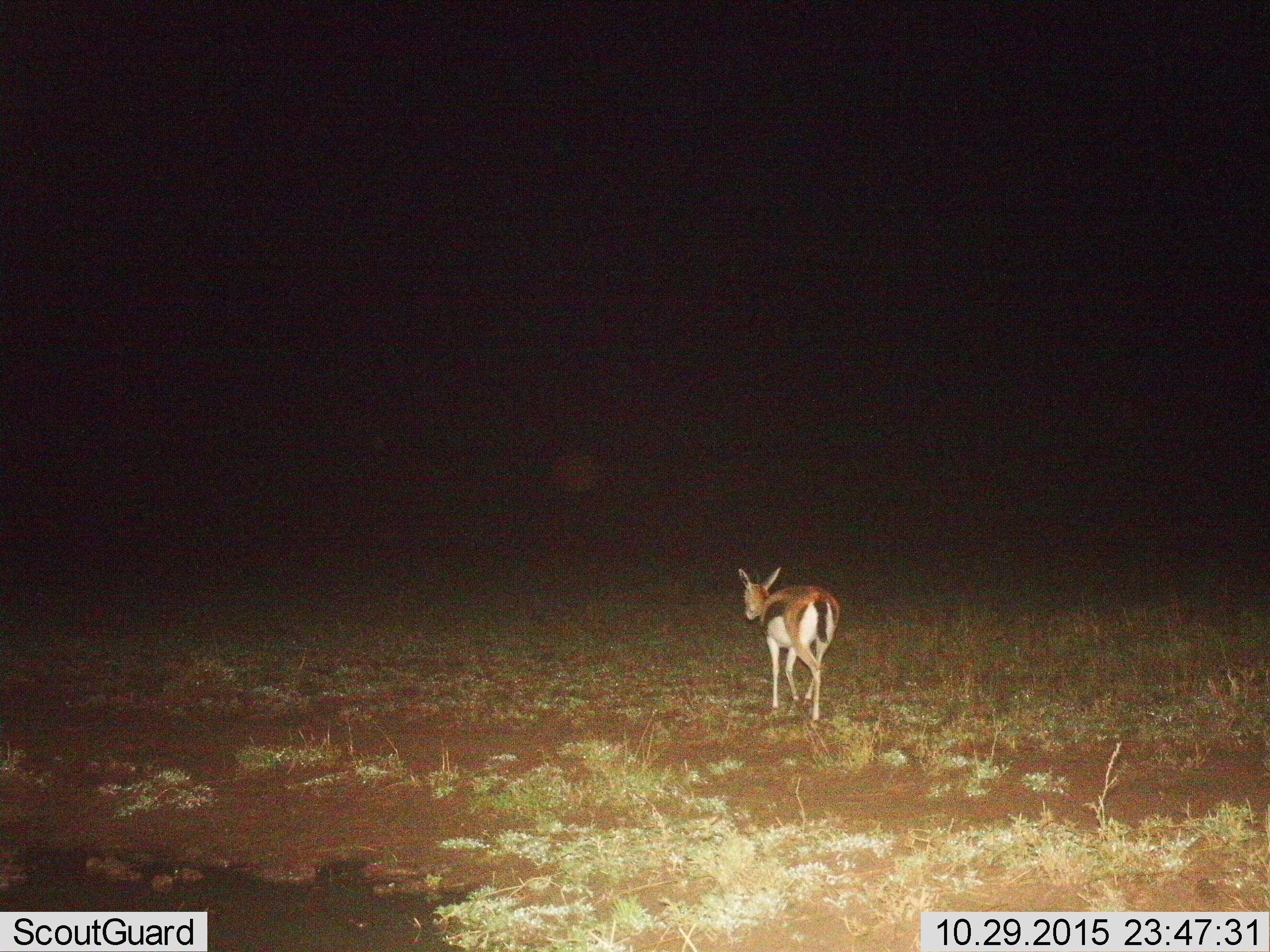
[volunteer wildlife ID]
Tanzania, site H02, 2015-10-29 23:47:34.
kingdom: Animalia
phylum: Chordata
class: Mammalia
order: Artiodactyla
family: Bovidae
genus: Eudorcas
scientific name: Eudorcas thomsonii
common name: thomson's gazelle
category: gazellethomsons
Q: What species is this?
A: Gazellethomsons (thomson's gazelle) (Eudorcas thomsonii).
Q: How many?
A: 1.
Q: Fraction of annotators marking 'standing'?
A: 12%.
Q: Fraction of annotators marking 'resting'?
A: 0%.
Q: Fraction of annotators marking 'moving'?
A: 88%.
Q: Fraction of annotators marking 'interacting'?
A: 0%.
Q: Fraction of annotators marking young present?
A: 0%.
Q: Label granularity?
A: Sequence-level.